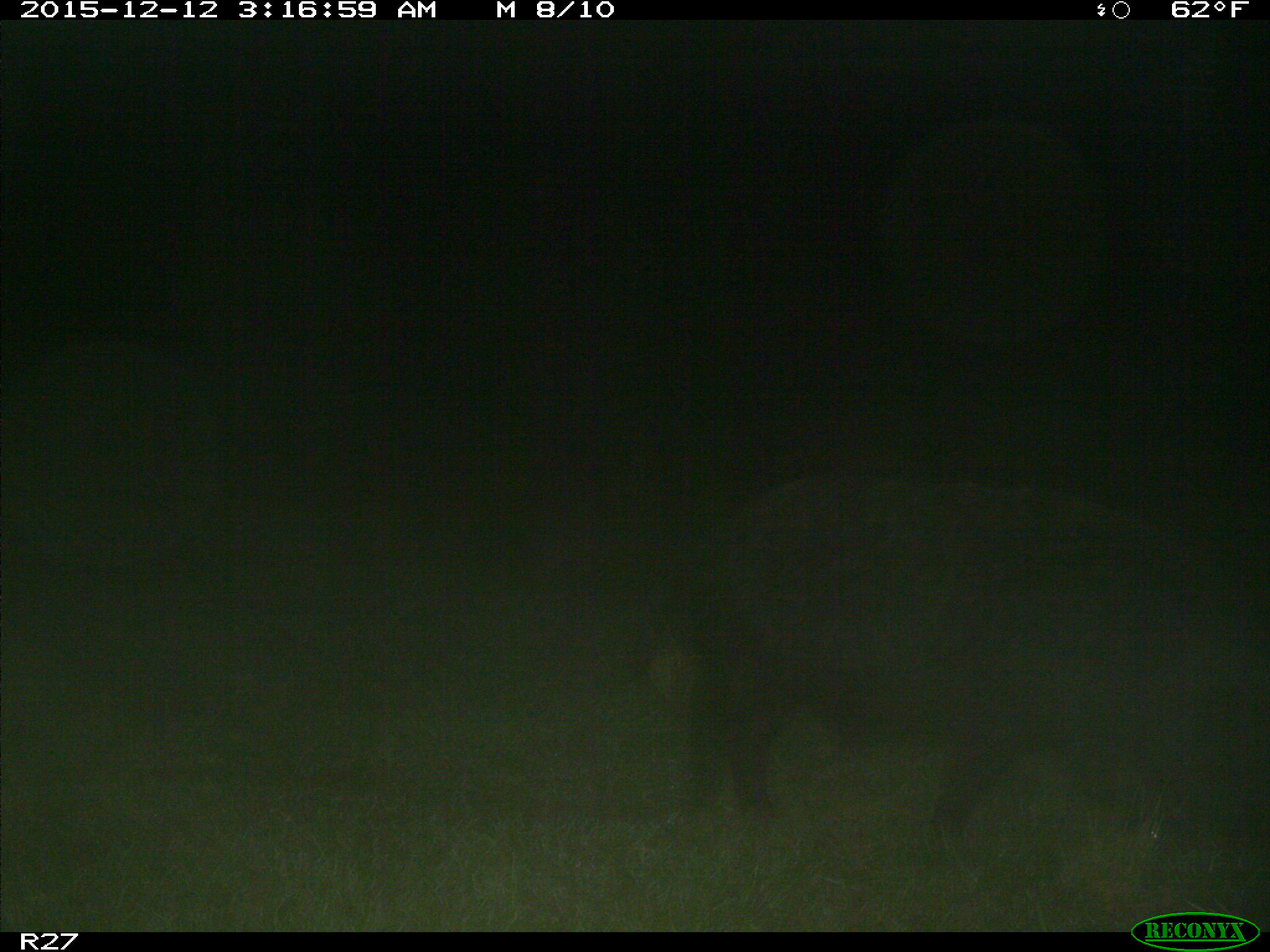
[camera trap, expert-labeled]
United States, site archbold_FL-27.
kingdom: Animalia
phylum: Chordata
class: Mammalia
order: Artiodactyla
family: Suidae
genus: Sus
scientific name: Sus scrofa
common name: wild boar